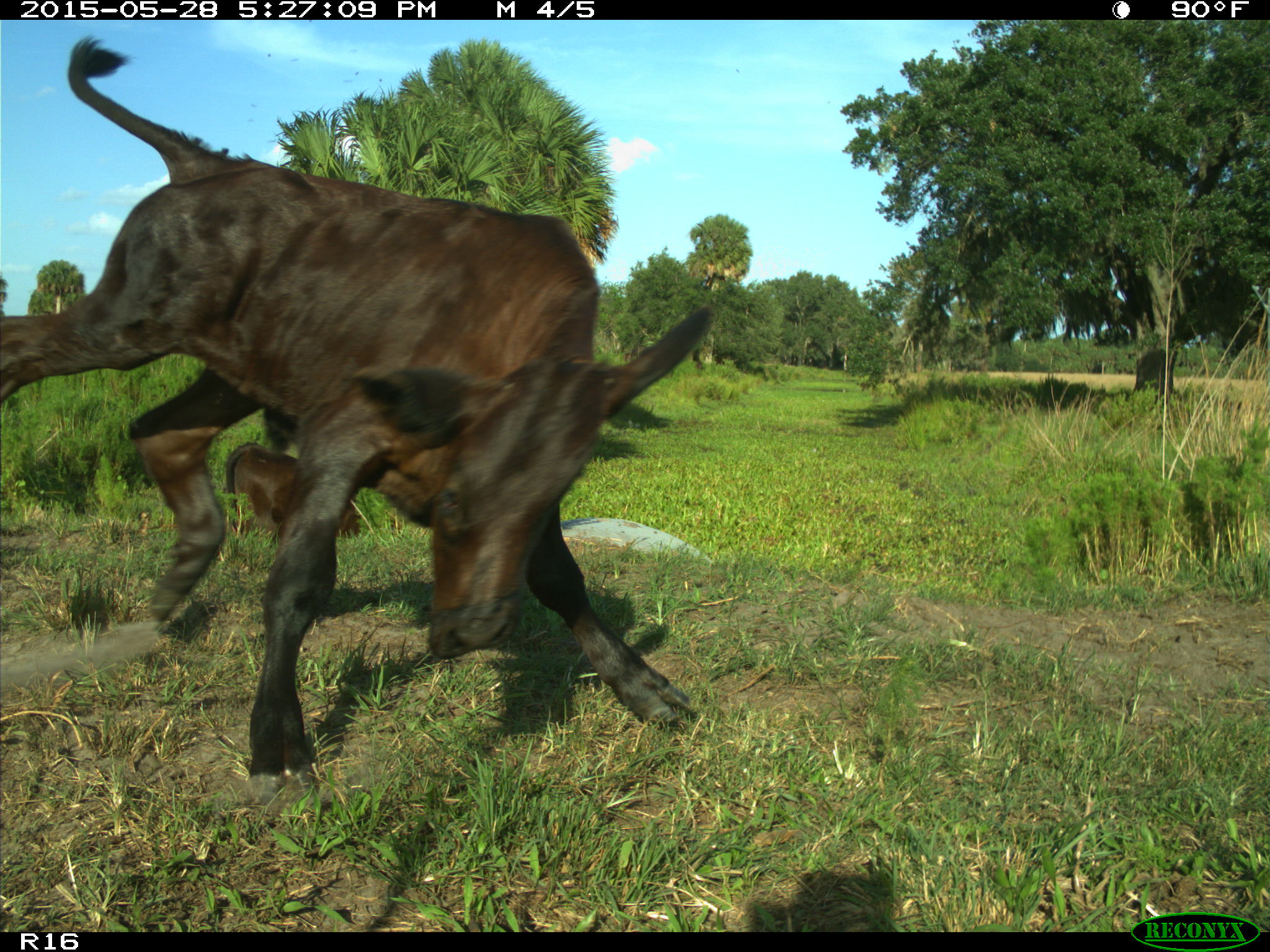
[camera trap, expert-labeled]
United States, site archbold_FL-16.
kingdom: Animalia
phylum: Chordata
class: Mammalia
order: Artiodactyla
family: Bovidae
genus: Bos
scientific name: Bos taurus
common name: domestic cow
Bos taurus (domestic cow).